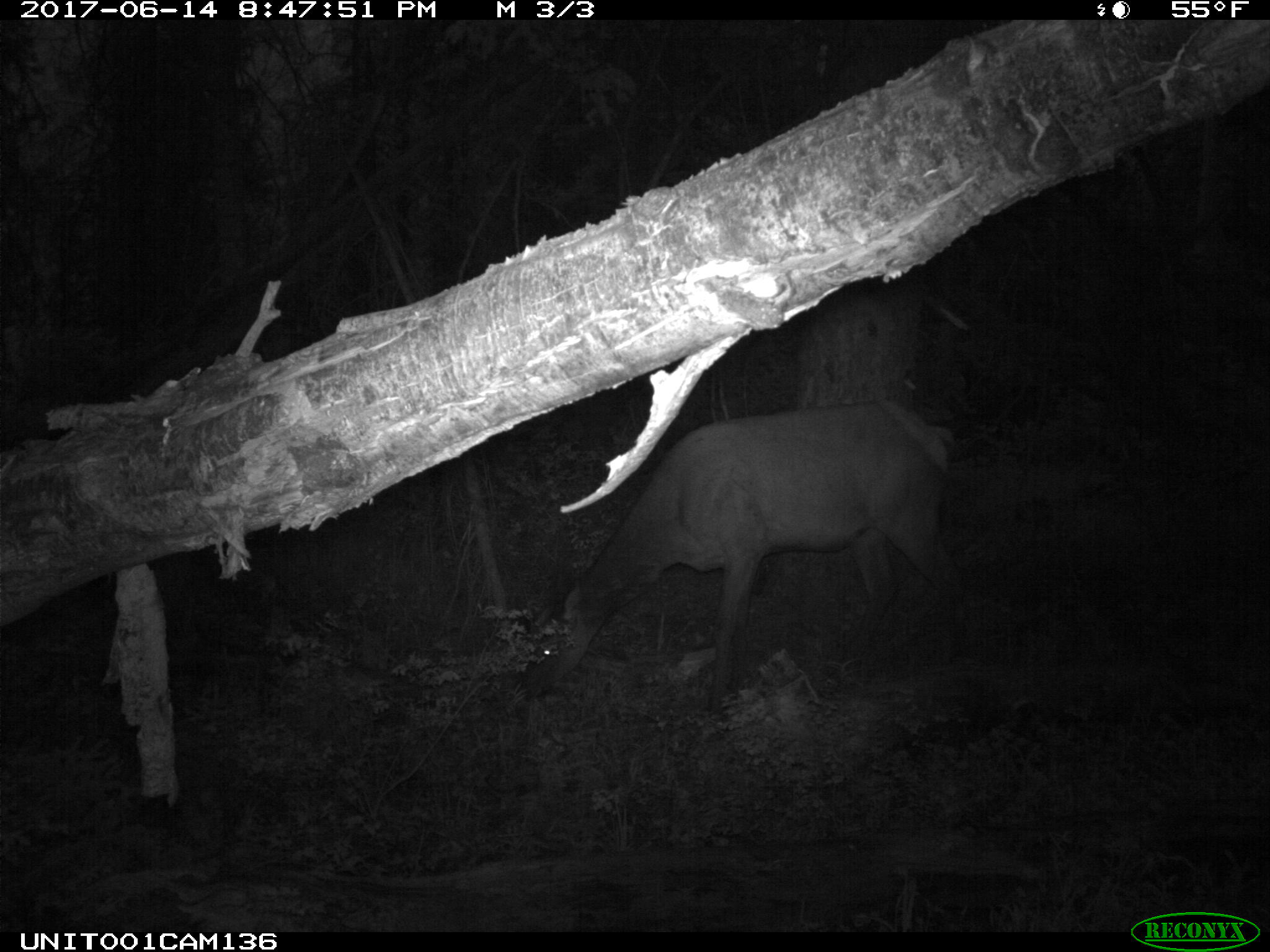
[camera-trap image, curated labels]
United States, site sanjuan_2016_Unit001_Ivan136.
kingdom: Animalia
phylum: Chordata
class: Mammalia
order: Artiodactyla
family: Cervidae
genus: Cervus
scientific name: Cervus elaphus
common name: red deer